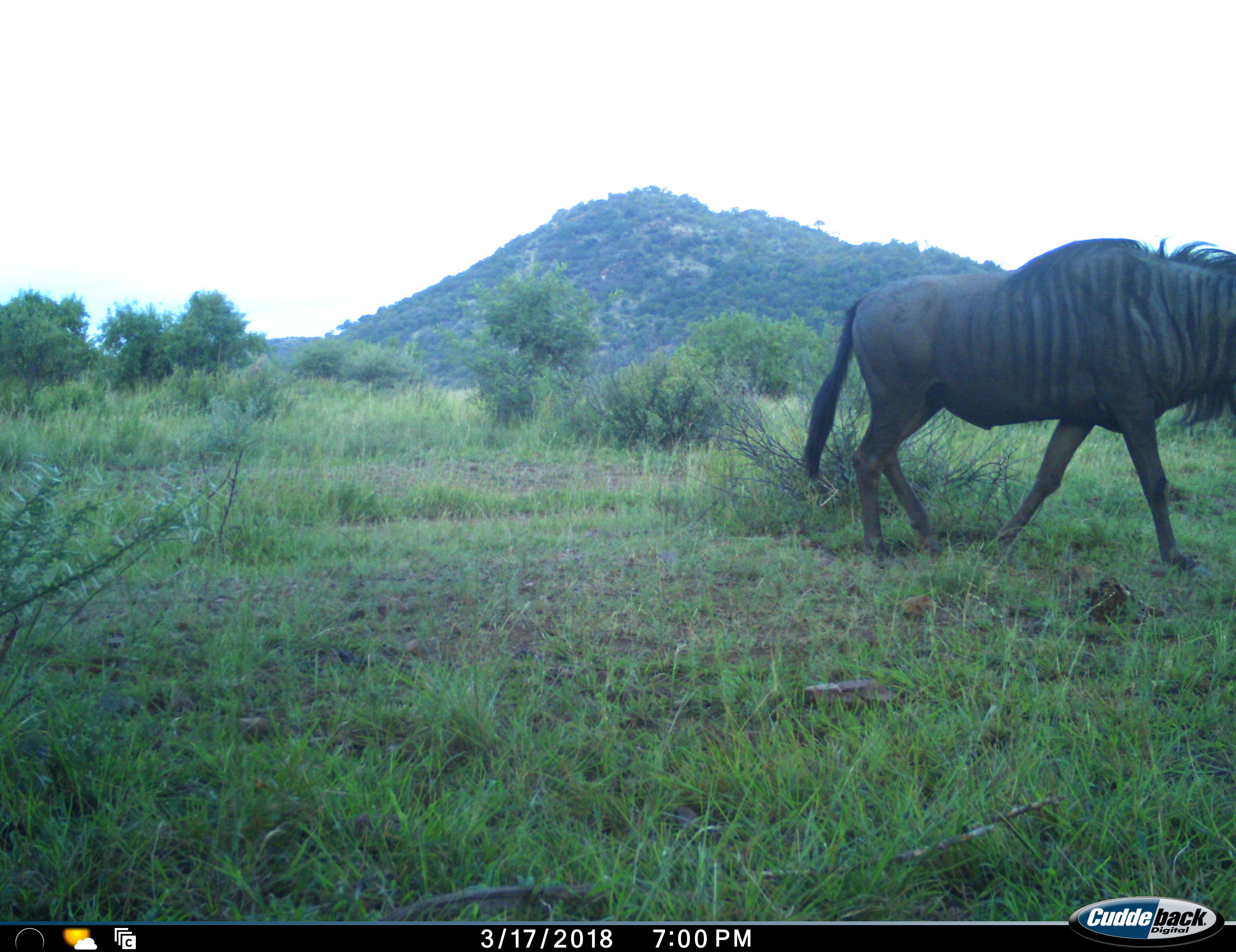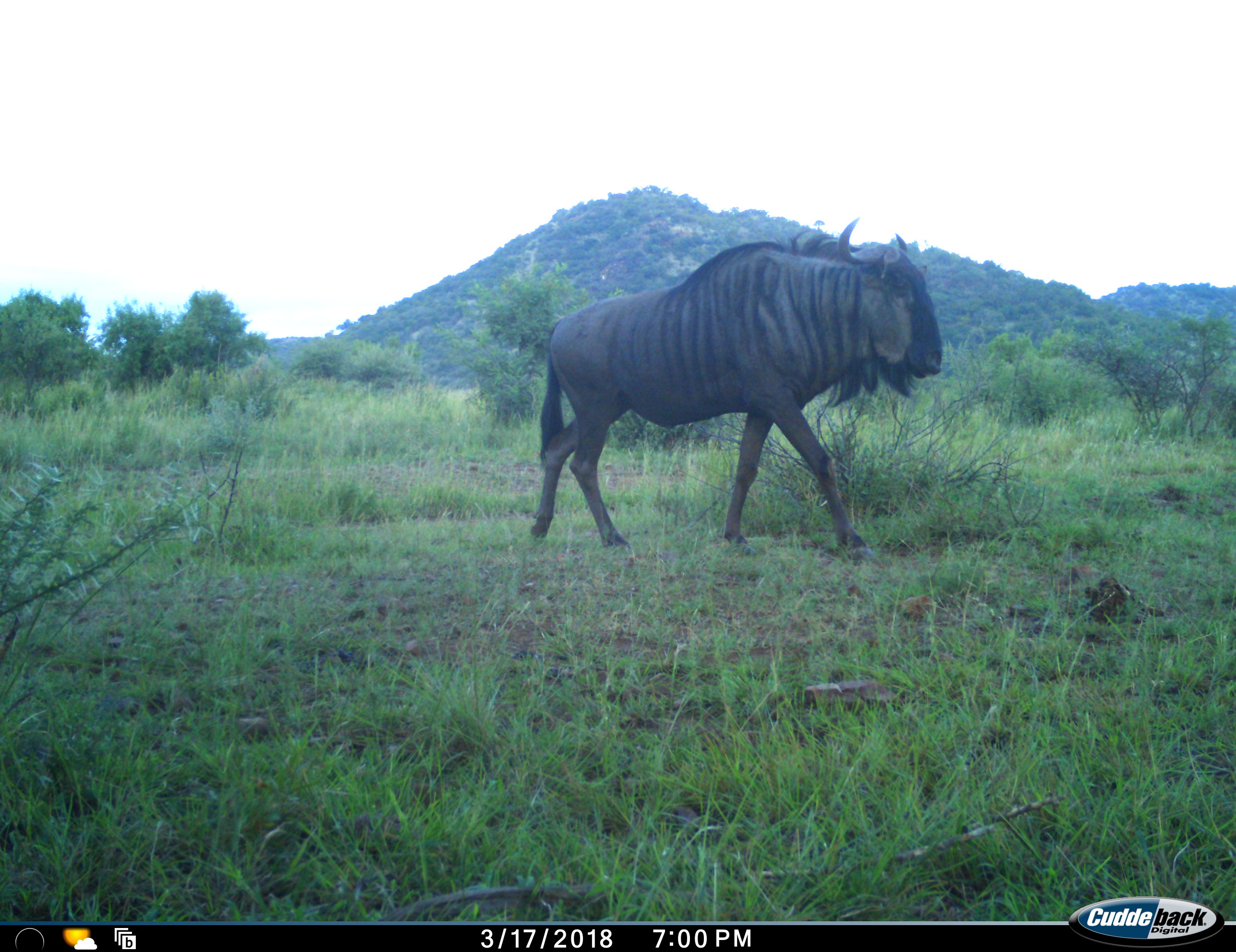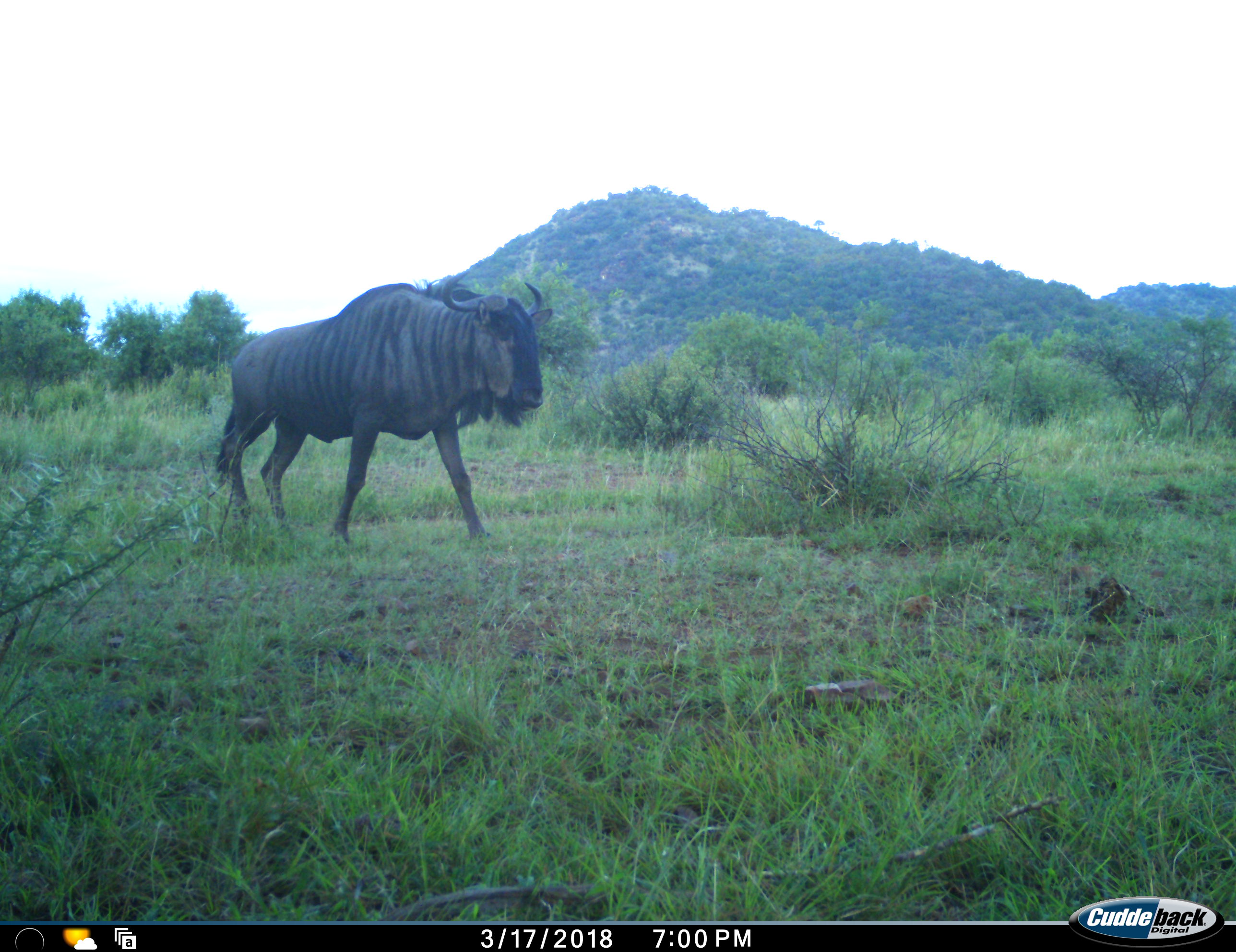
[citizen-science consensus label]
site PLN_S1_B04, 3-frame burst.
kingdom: Animalia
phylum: Chordata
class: Mammalia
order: Artiodactyla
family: Bovidae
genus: Connochaetes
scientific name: Connochaetes taurinus taurinus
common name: blue wildebeest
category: wildebeestblue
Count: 1.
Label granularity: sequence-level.